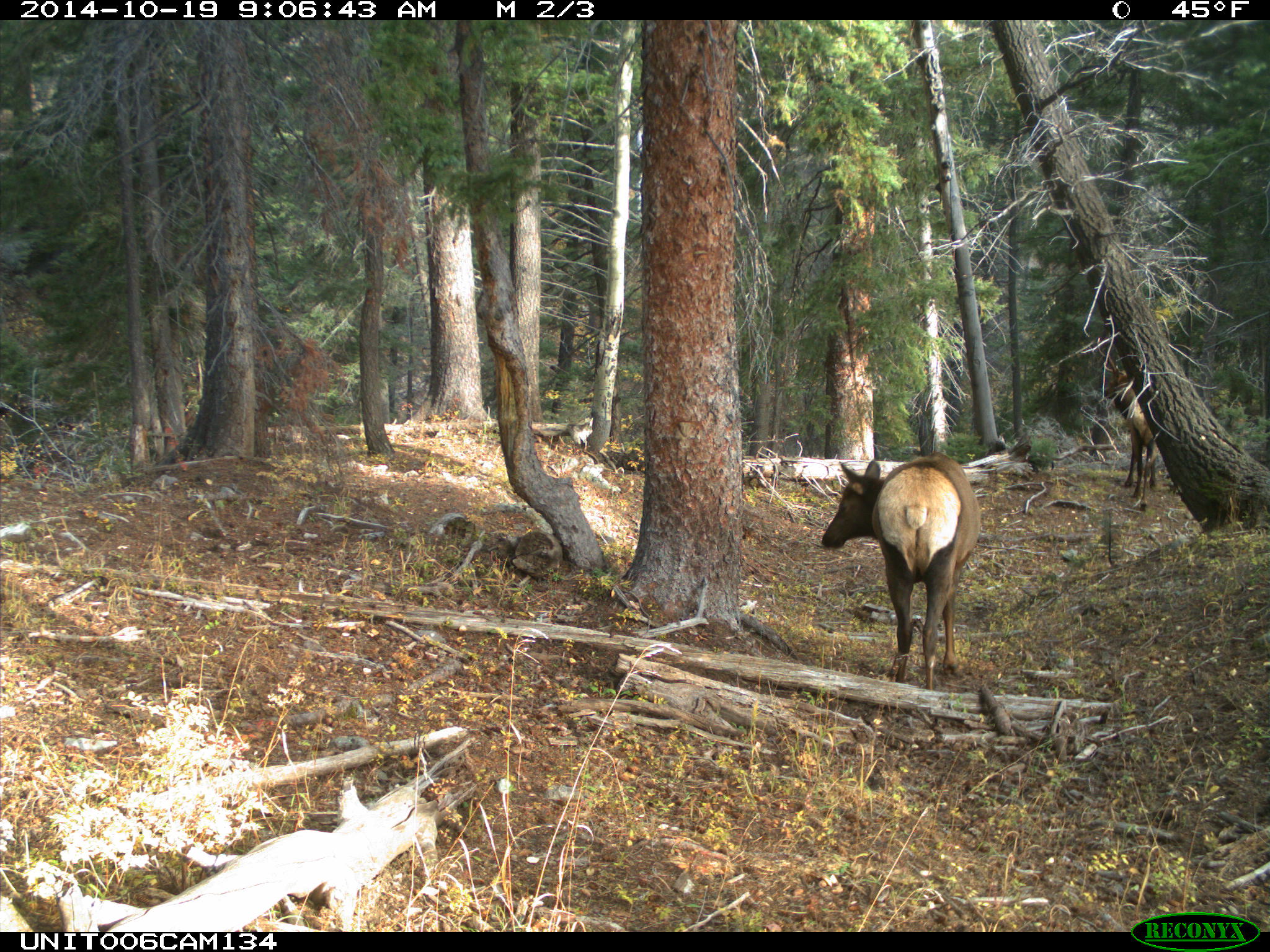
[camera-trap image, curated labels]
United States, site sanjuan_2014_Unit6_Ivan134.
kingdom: Animalia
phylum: Chordata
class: Mammalia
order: Artiodactyla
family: Cervidae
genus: Cervus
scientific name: Cervus elaphus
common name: red deer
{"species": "Cervus elaphus (red deer)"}